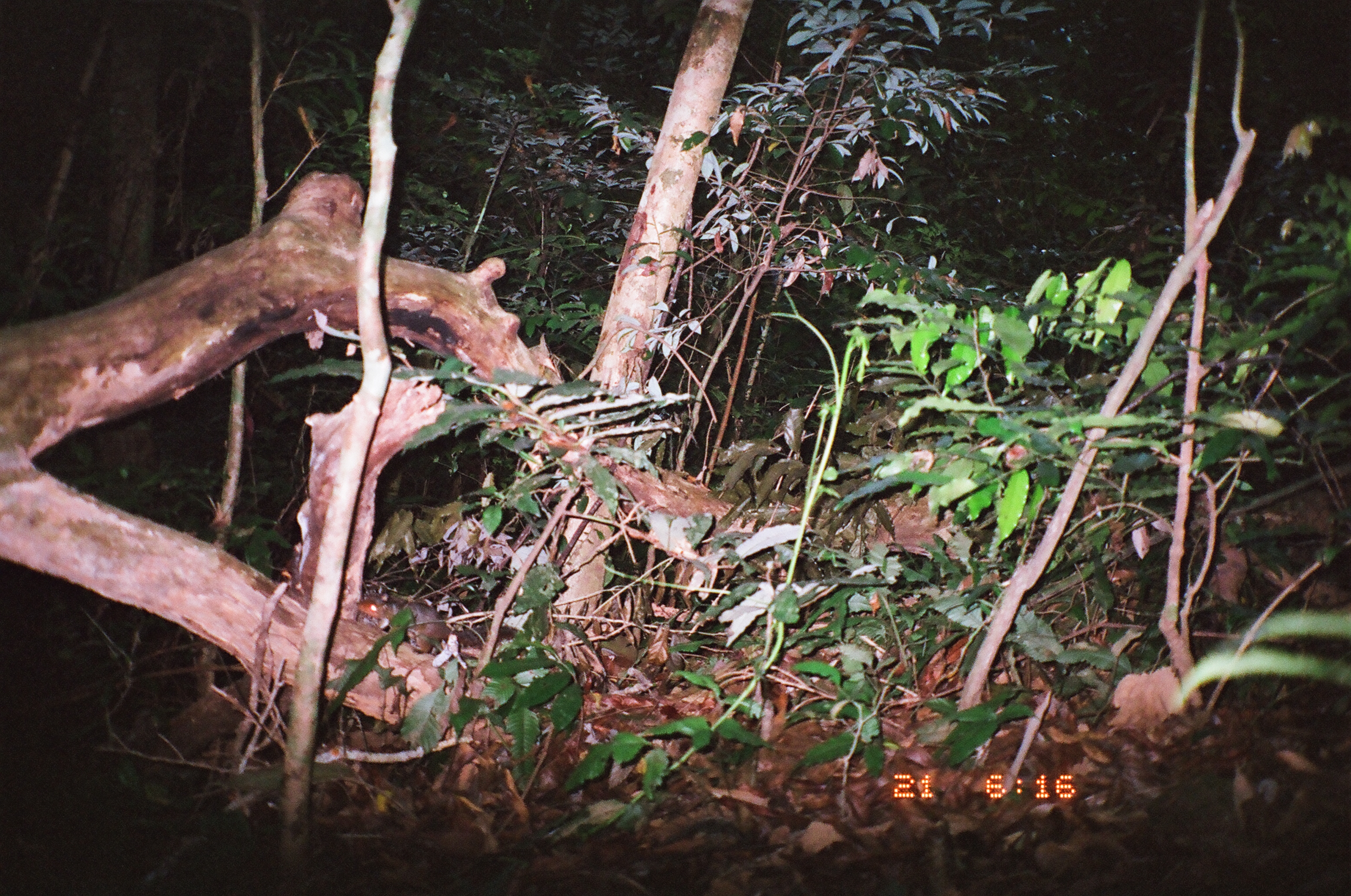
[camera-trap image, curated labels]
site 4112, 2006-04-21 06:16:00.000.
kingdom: Animalia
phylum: Chordata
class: Mammalia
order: Rodentia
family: Sciuridae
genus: Dremomys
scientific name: Dremomys rufigenis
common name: asian red-cheeked squirrel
Dremomys rufigenis (asian red-cheeked squirrel), count 1.